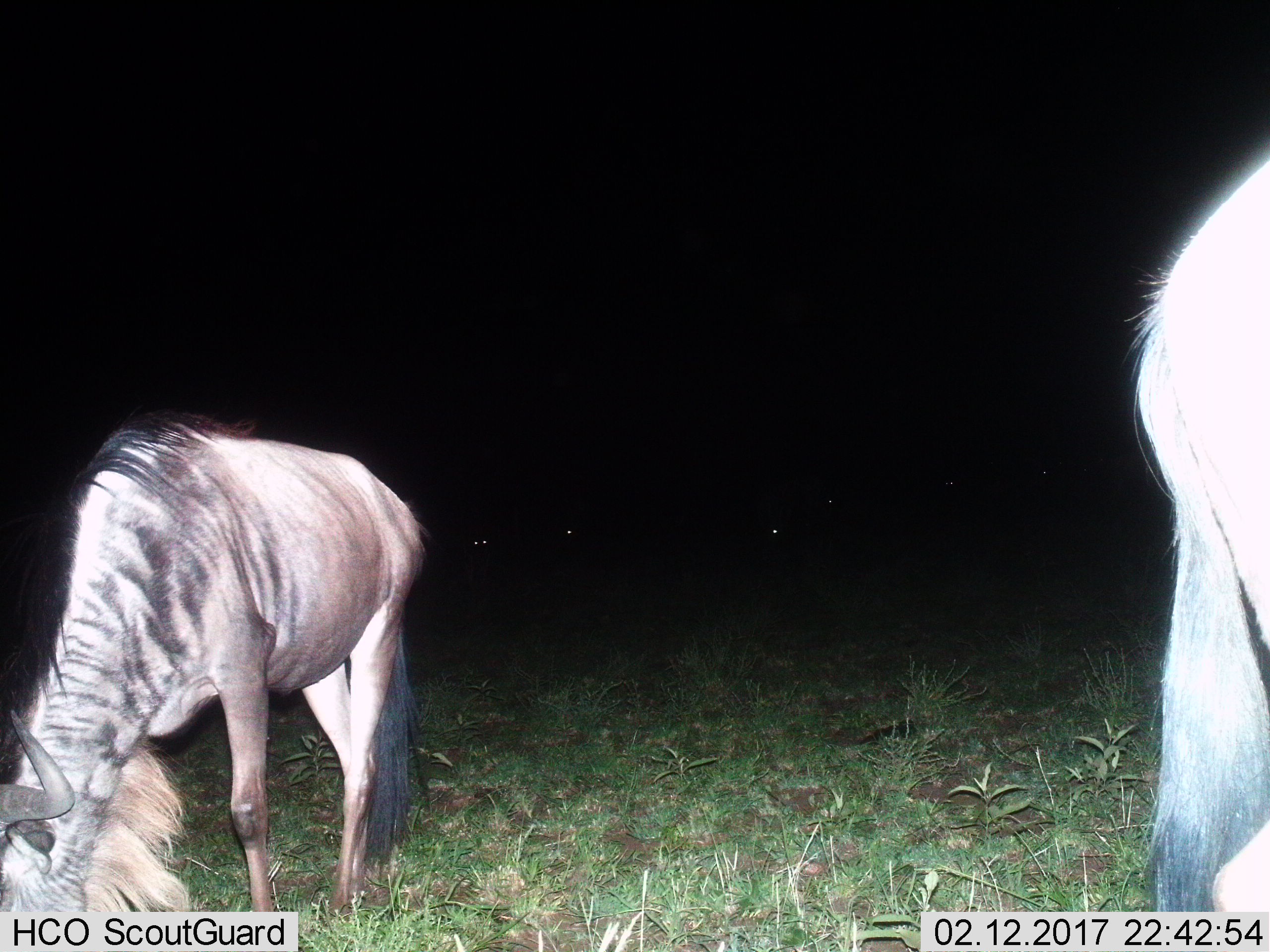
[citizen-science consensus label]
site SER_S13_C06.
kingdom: Animalia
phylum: Chordata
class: Mammalia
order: Artiodactyla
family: Bovidae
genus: Connochaetes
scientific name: Connochaetes taurinus taurinus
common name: blue wildebeest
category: wildebeestblue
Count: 2.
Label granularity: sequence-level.